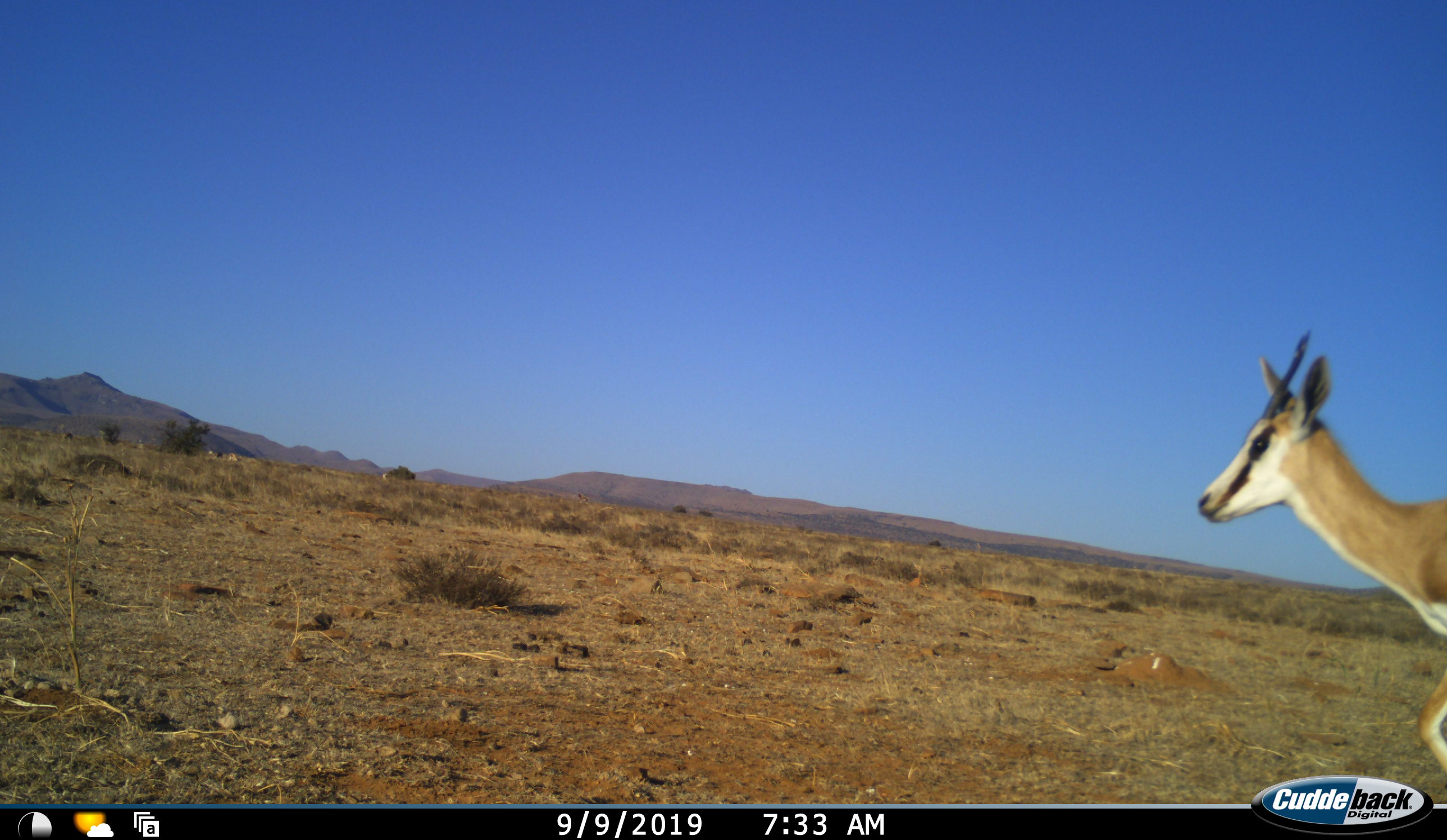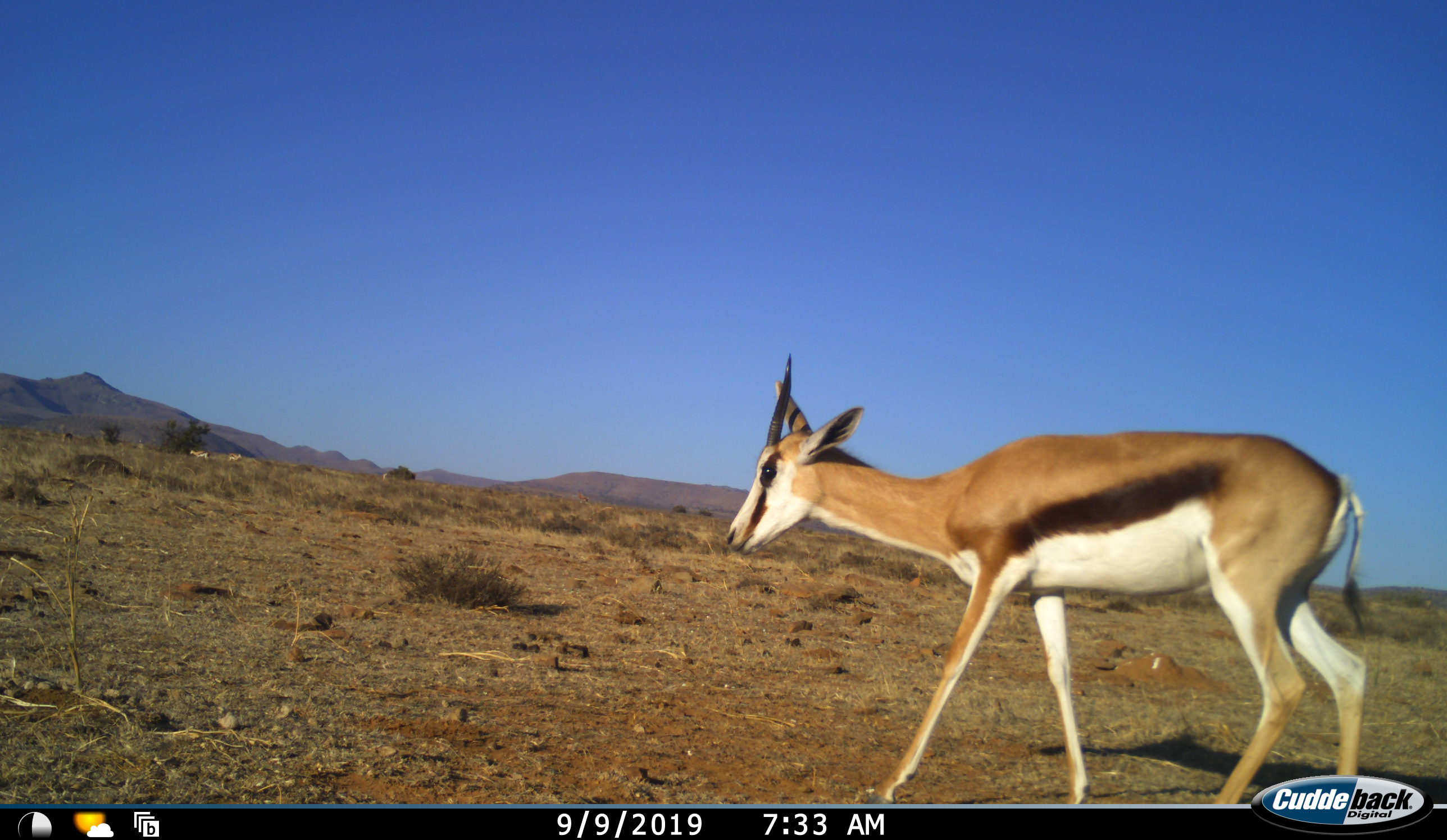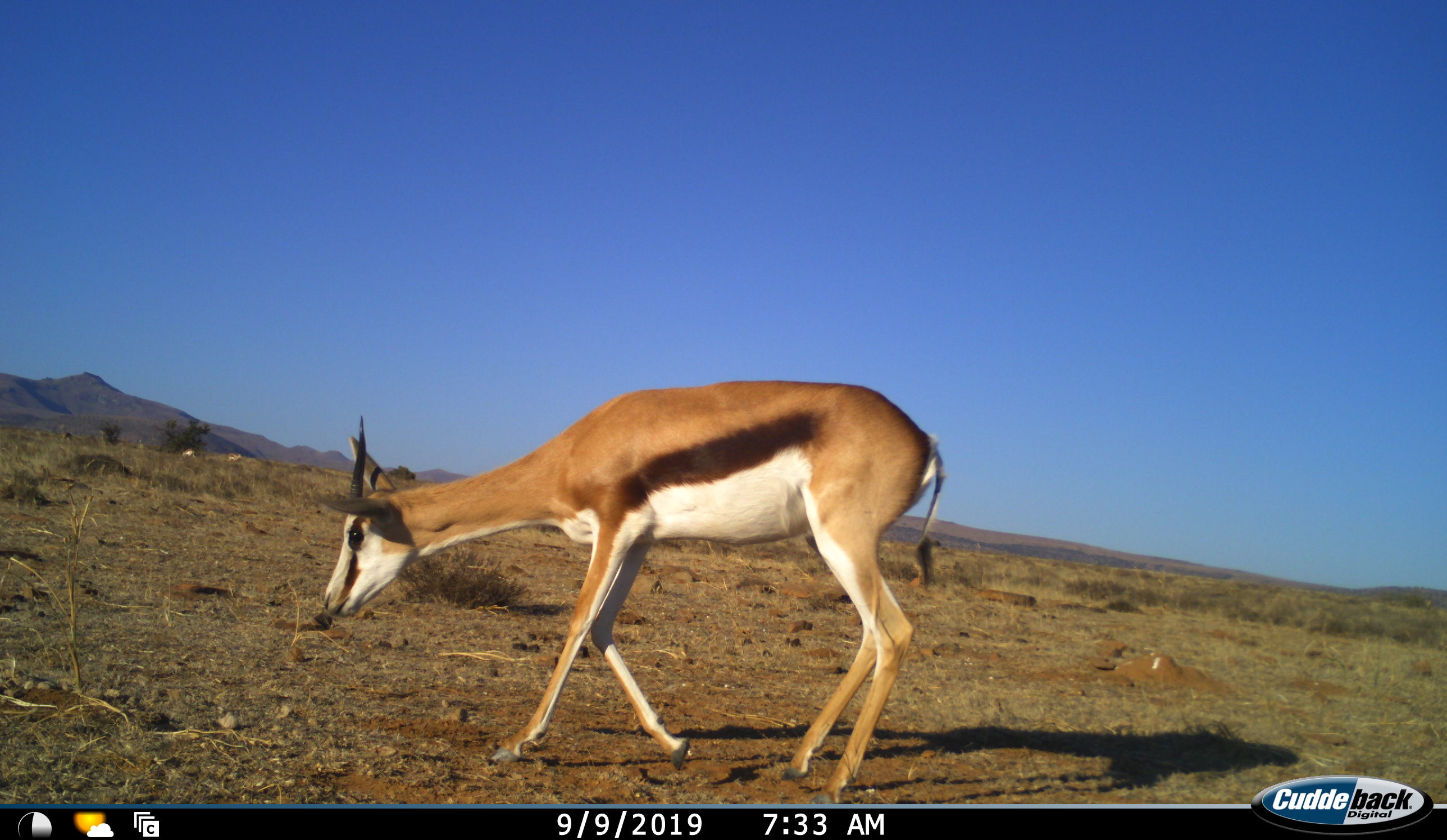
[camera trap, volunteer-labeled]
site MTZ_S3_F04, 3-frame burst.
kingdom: Animalia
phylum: Chordata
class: Mammalia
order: Artiodactyla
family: Bovidae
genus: Antidorcas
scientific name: Antidorcas marsupialis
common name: springbok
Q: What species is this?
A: Springbok (Antidorcas marsupialis).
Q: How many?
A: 1.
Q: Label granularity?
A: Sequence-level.